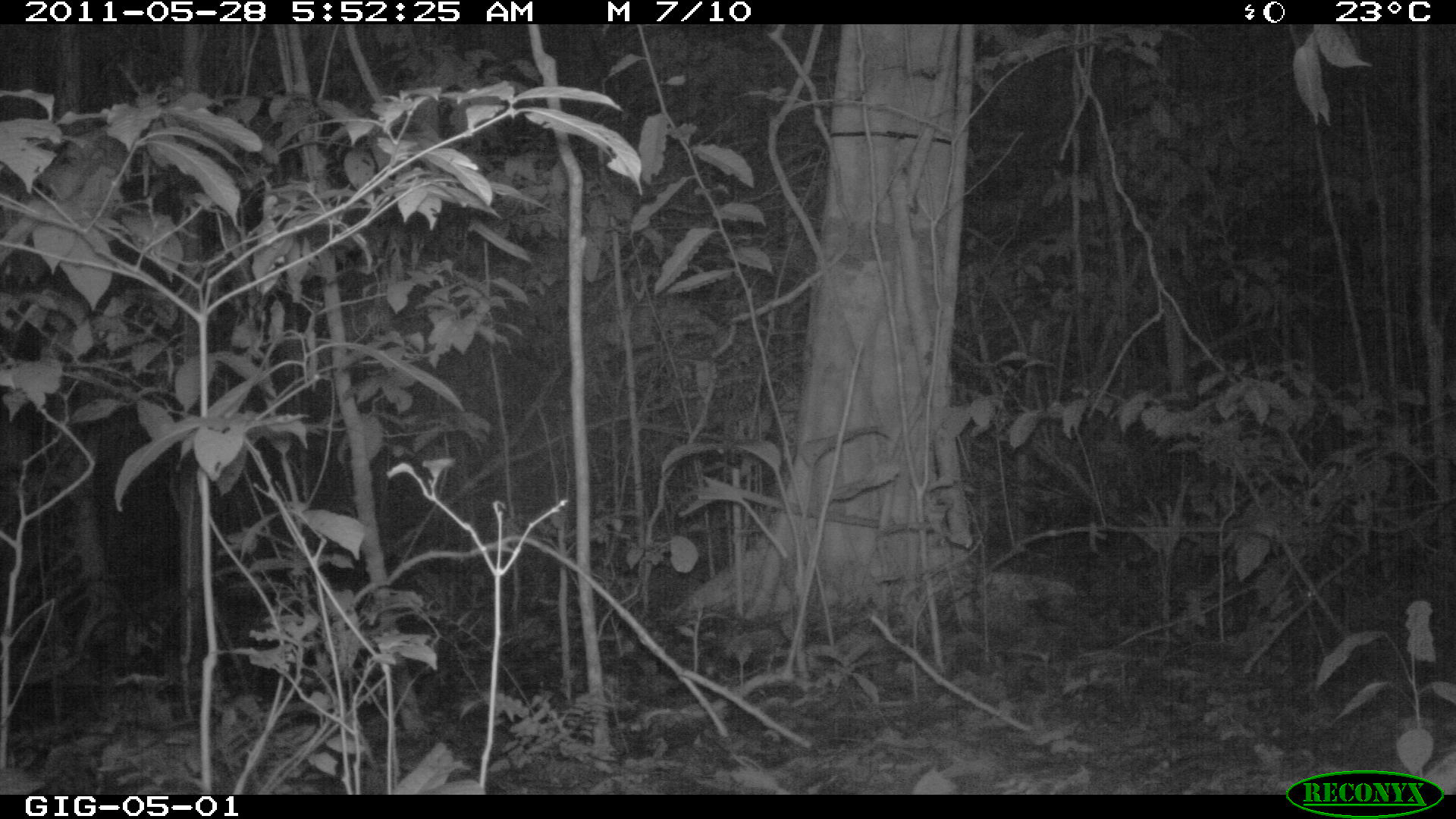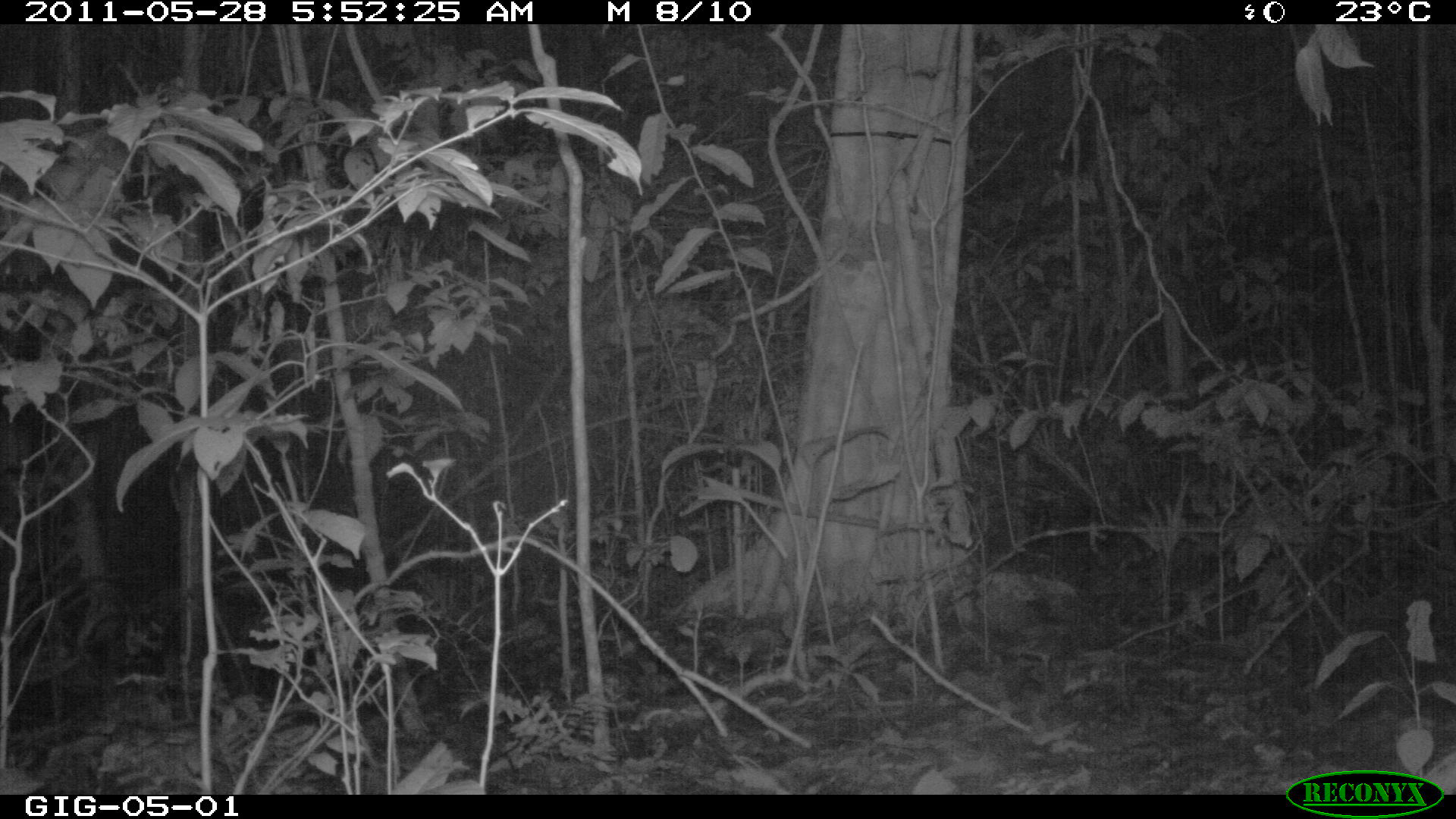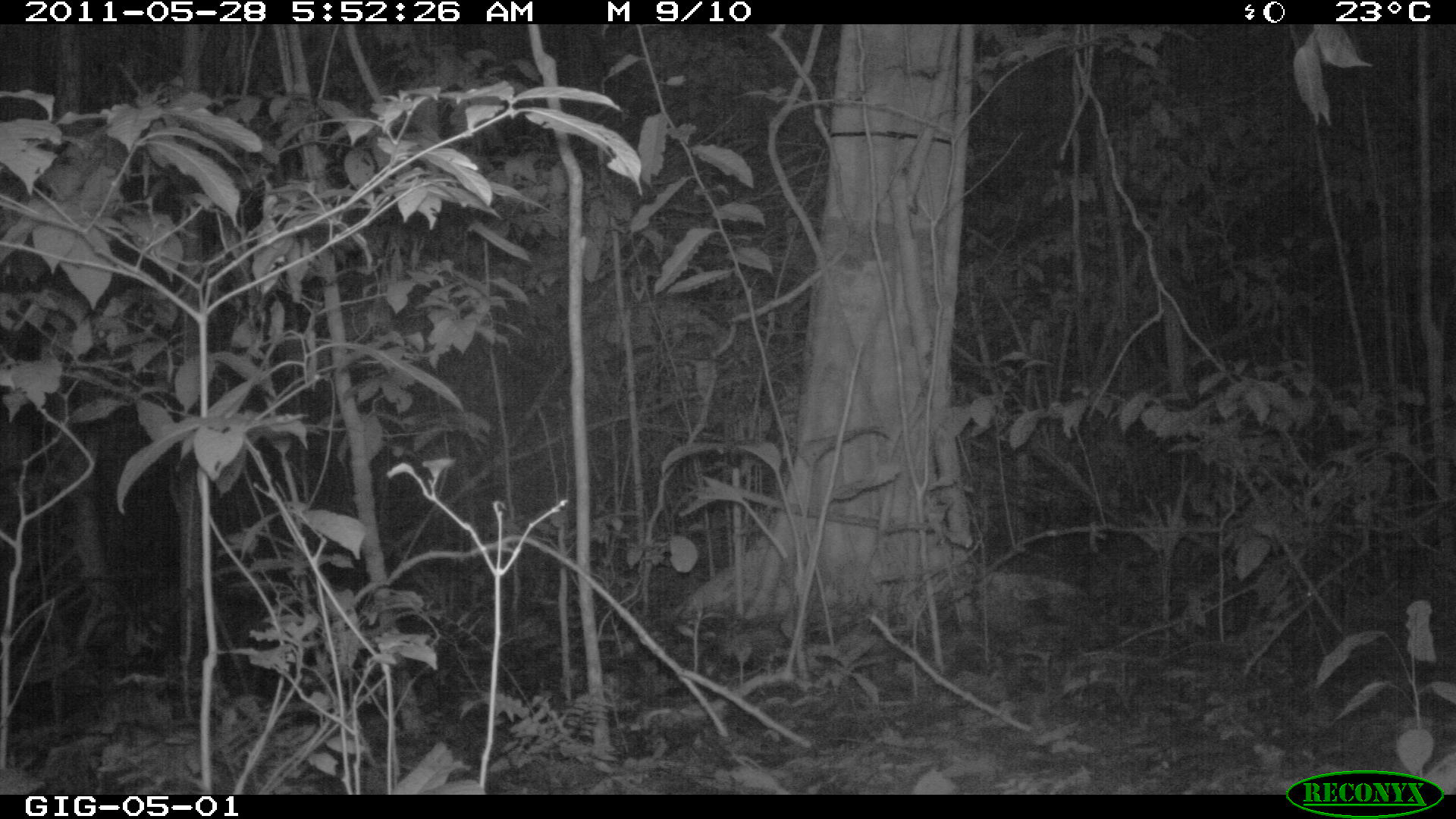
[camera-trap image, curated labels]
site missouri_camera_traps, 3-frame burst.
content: no animal present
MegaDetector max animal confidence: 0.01